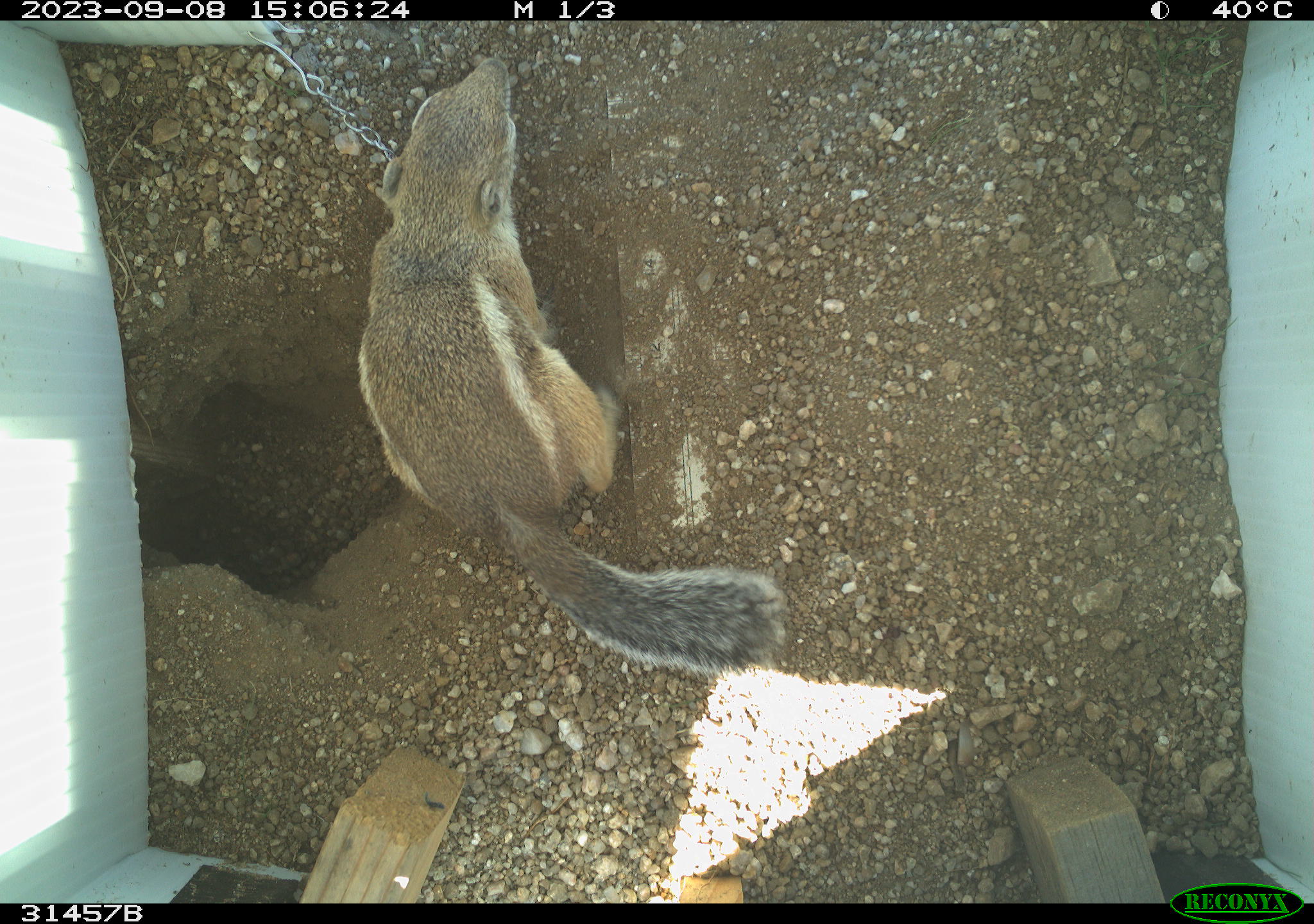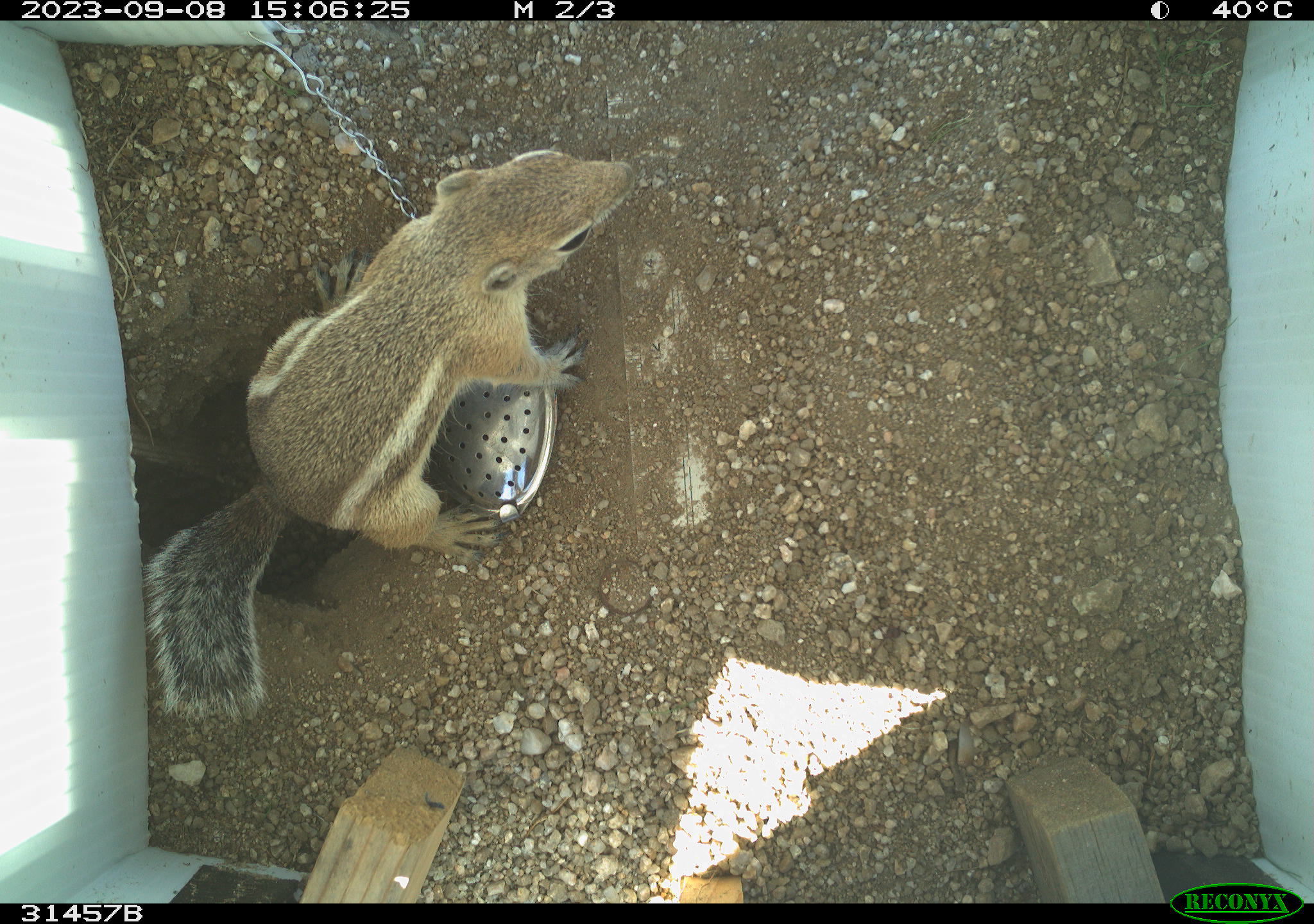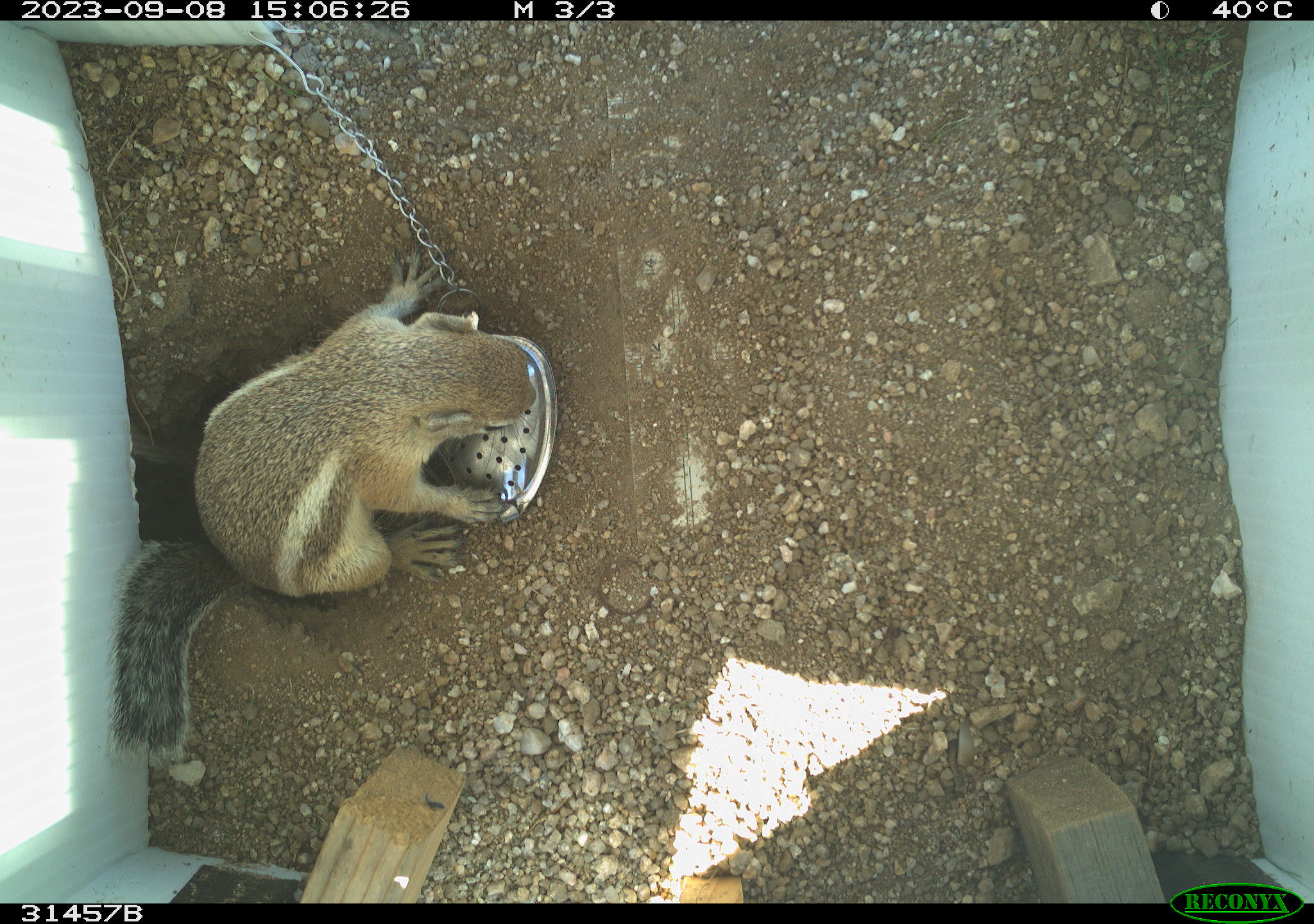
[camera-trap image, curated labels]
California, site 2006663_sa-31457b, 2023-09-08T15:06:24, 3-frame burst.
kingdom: Animalia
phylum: Chordata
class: Mammalia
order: Rodentia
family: Sciuridae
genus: Ammospermophilus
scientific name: Ammospermophilus leucurus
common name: white-tailed antelope squirrel